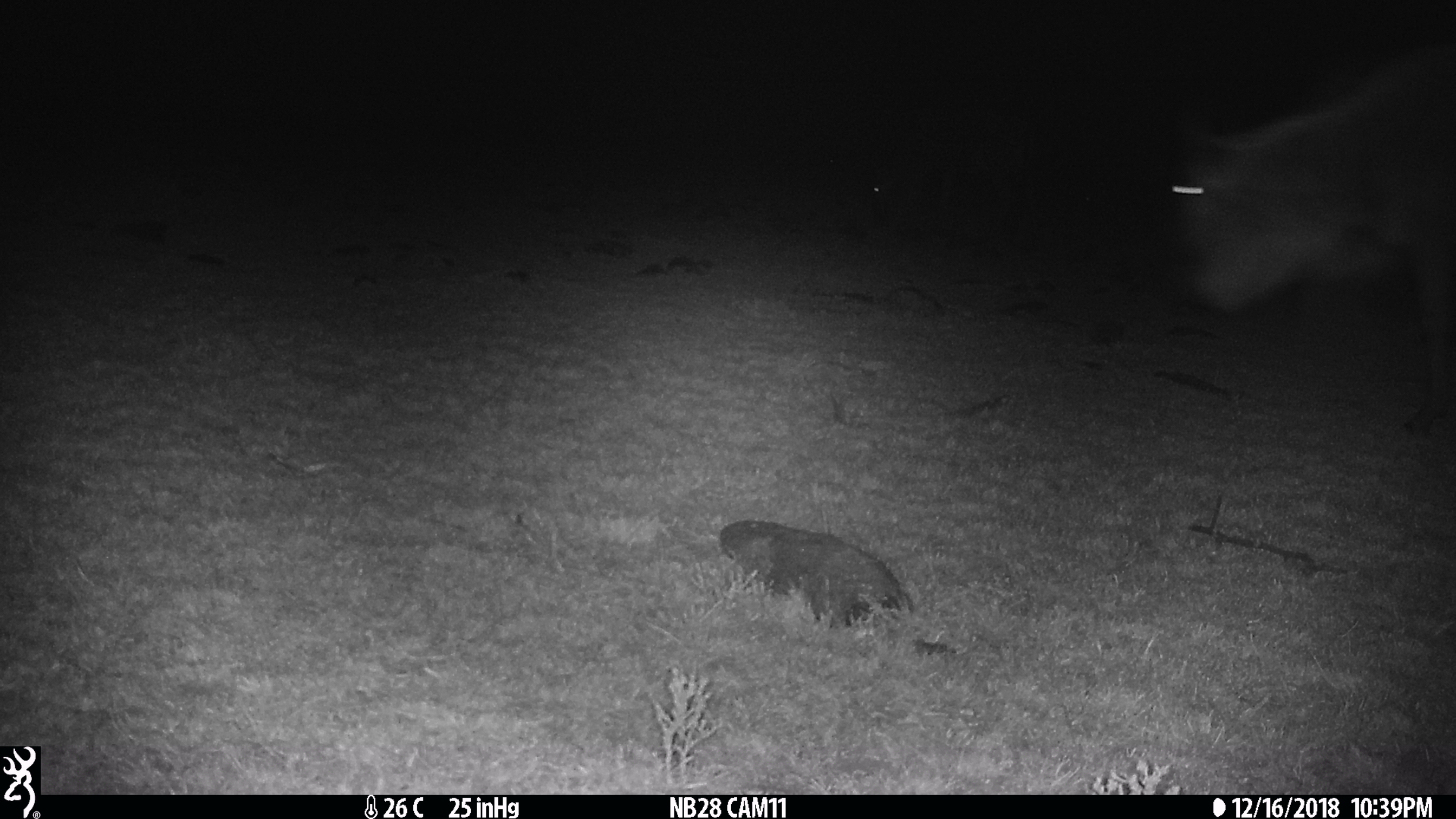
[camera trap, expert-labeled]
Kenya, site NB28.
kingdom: Animalia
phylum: Chordata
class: Mammalia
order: Artiodactyla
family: Bovidae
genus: Connochaetes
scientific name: Connochaetes taurinus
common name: blue wildebeest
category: wildebeest